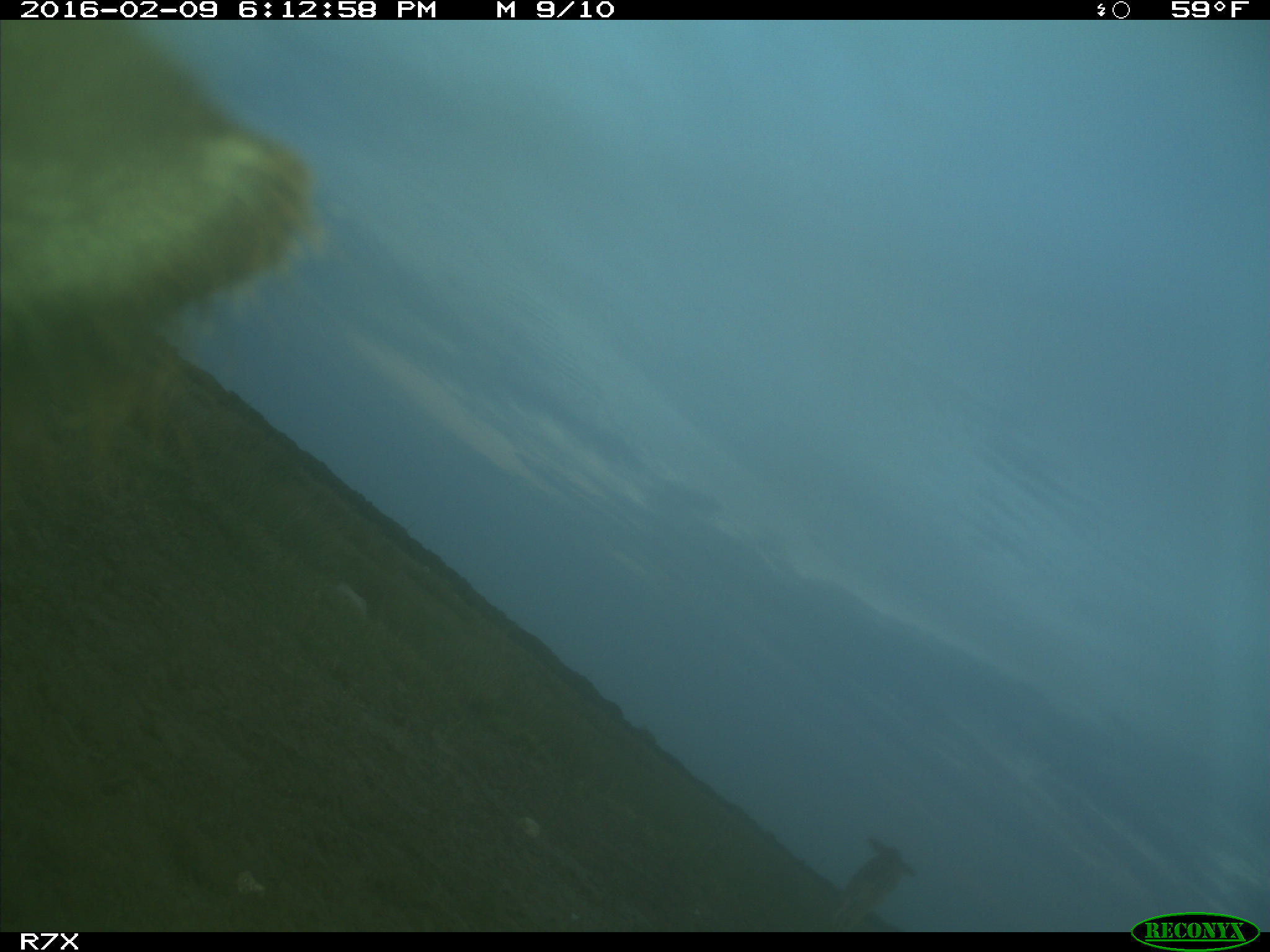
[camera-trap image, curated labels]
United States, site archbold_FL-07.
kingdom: Animalia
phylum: Chordata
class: Mammalia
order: Artiodactyla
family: Bovidae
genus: Bos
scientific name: Bos taurus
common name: domestic cow